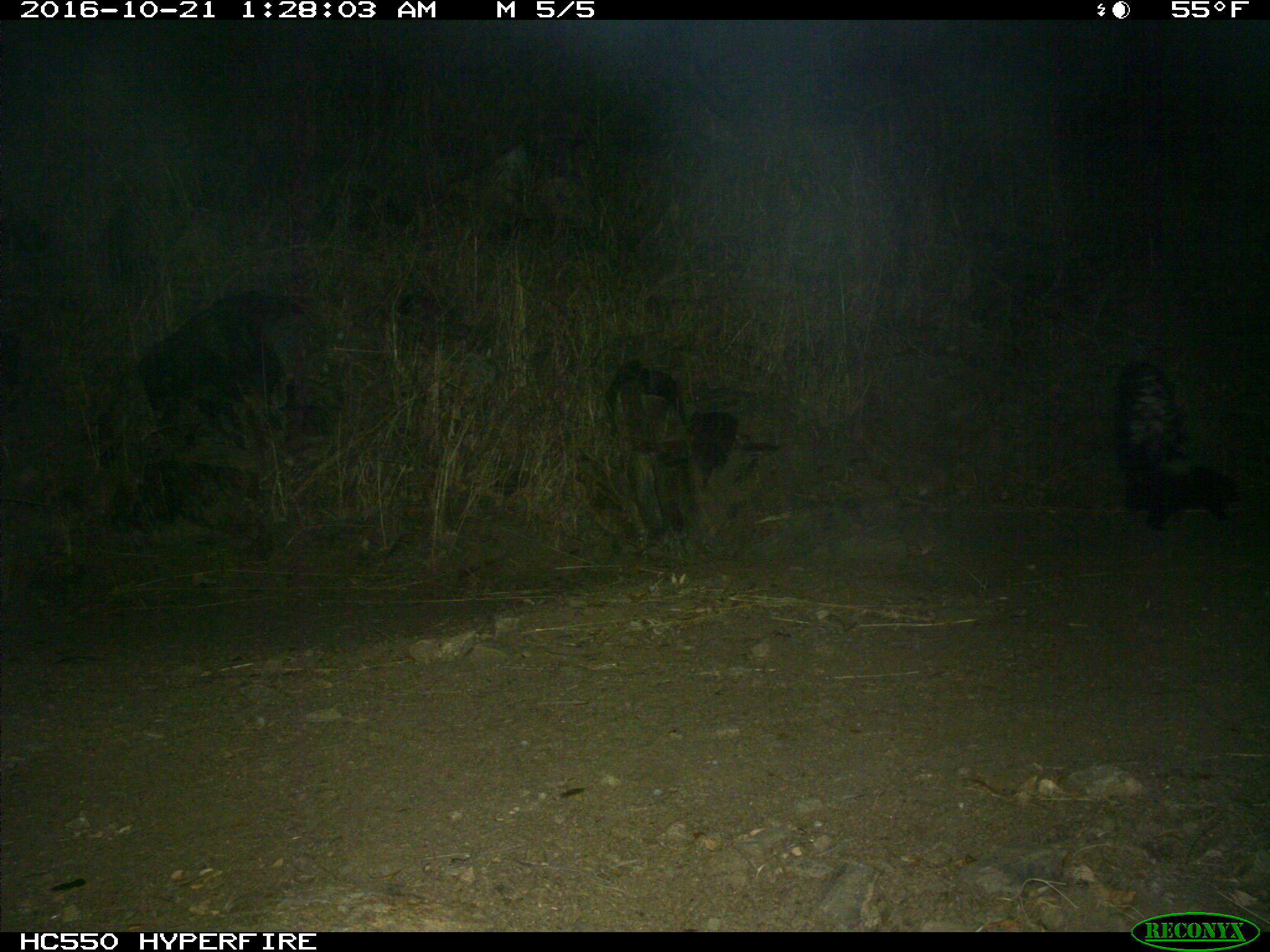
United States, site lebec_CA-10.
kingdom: Animalia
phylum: Chordata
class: Mammalia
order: Carnivora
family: Mephitidae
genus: Mephitis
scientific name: Mephitis mephitis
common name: striped skunk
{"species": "Mephitis mephitis (striped skunk)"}